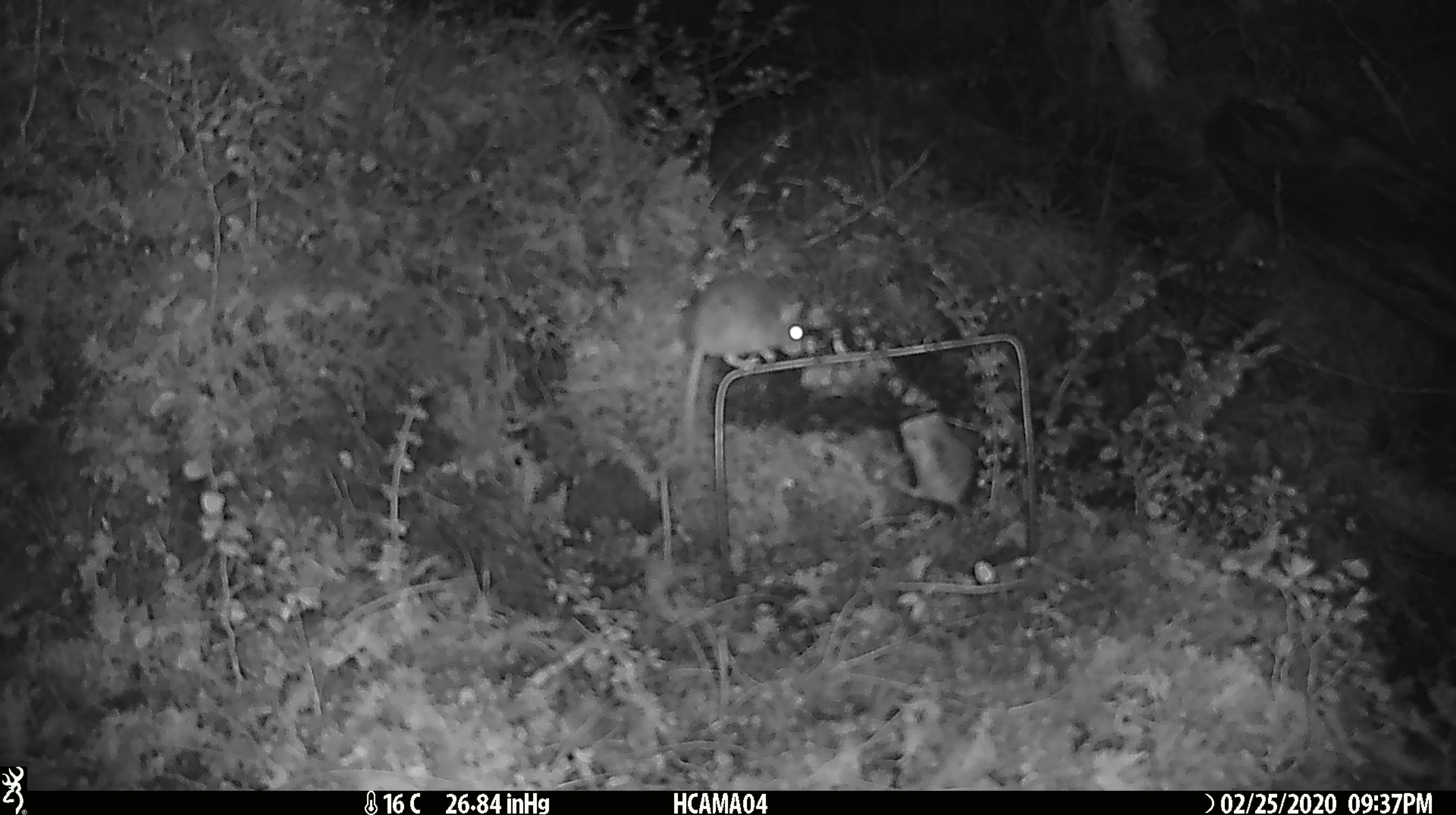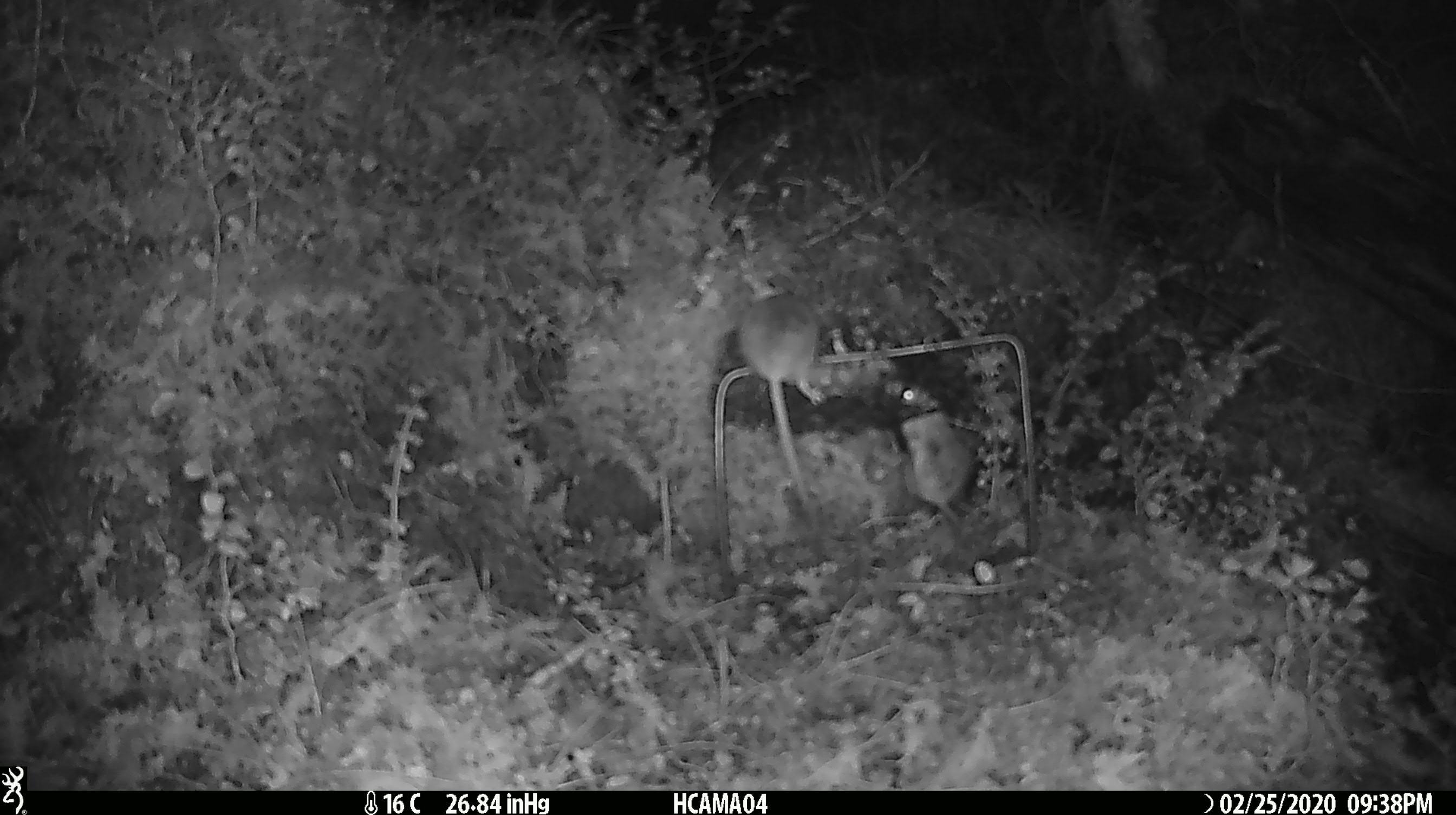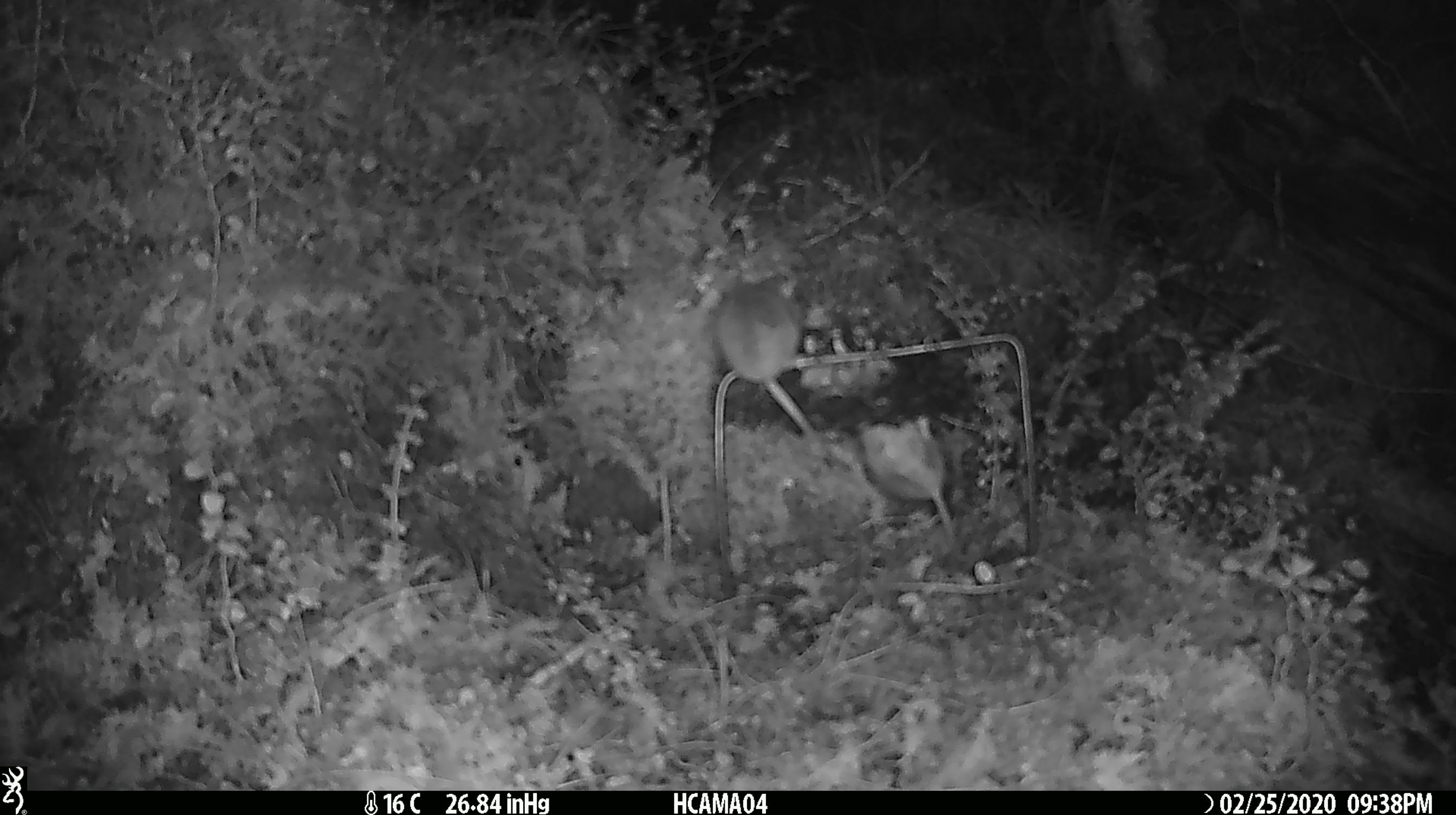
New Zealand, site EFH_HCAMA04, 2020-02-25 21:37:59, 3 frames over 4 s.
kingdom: Animalia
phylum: Chordata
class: Mammalia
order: Rodentia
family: Muridae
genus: Mus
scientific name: Mus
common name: mouse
Mouse (Mus).